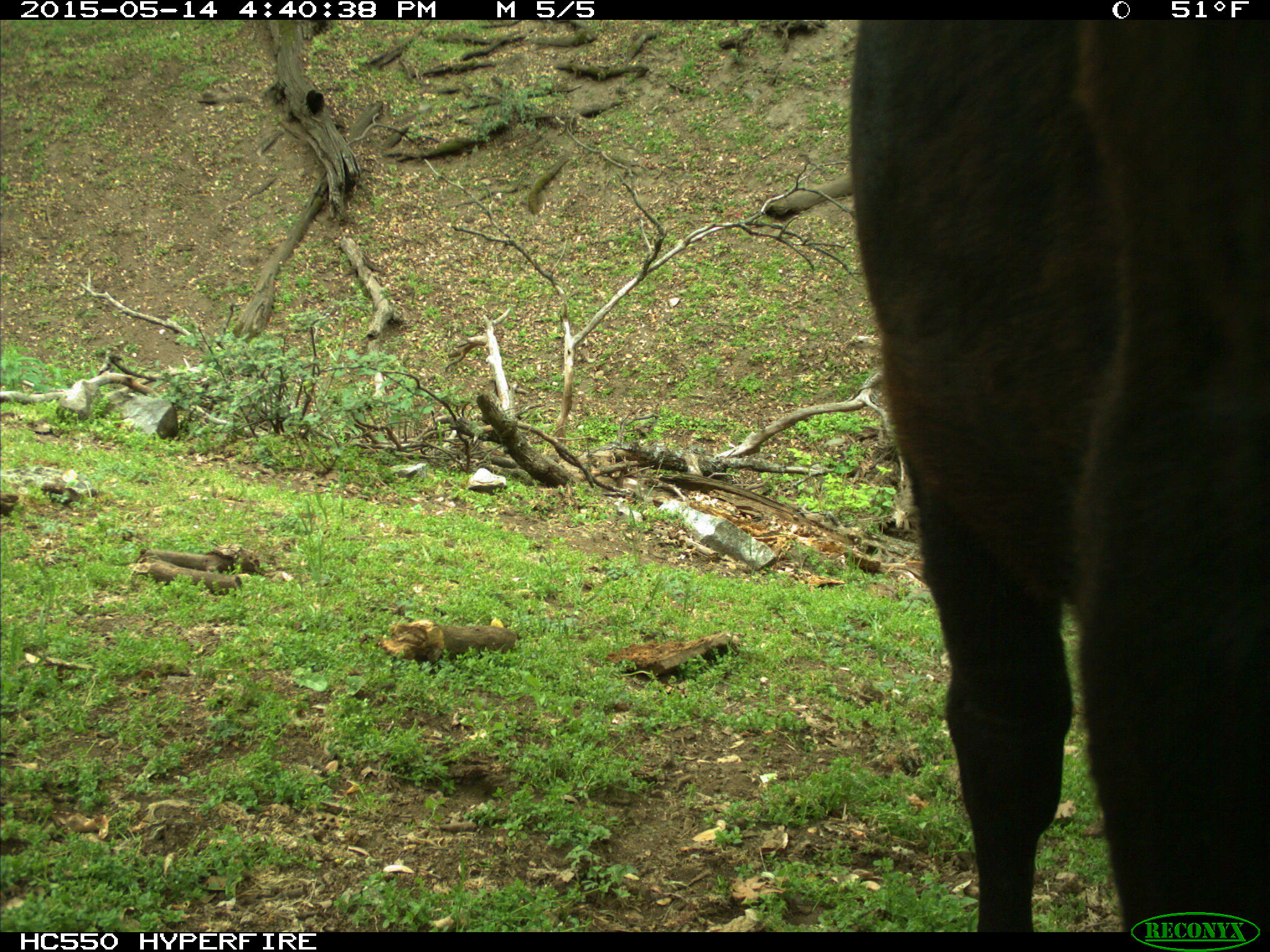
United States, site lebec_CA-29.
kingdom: Animalia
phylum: Chordata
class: Mammalia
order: Artiodactyla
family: Bovidae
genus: Bos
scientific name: Bos taurus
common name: domestic cow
Bos taurus (domestic cow).